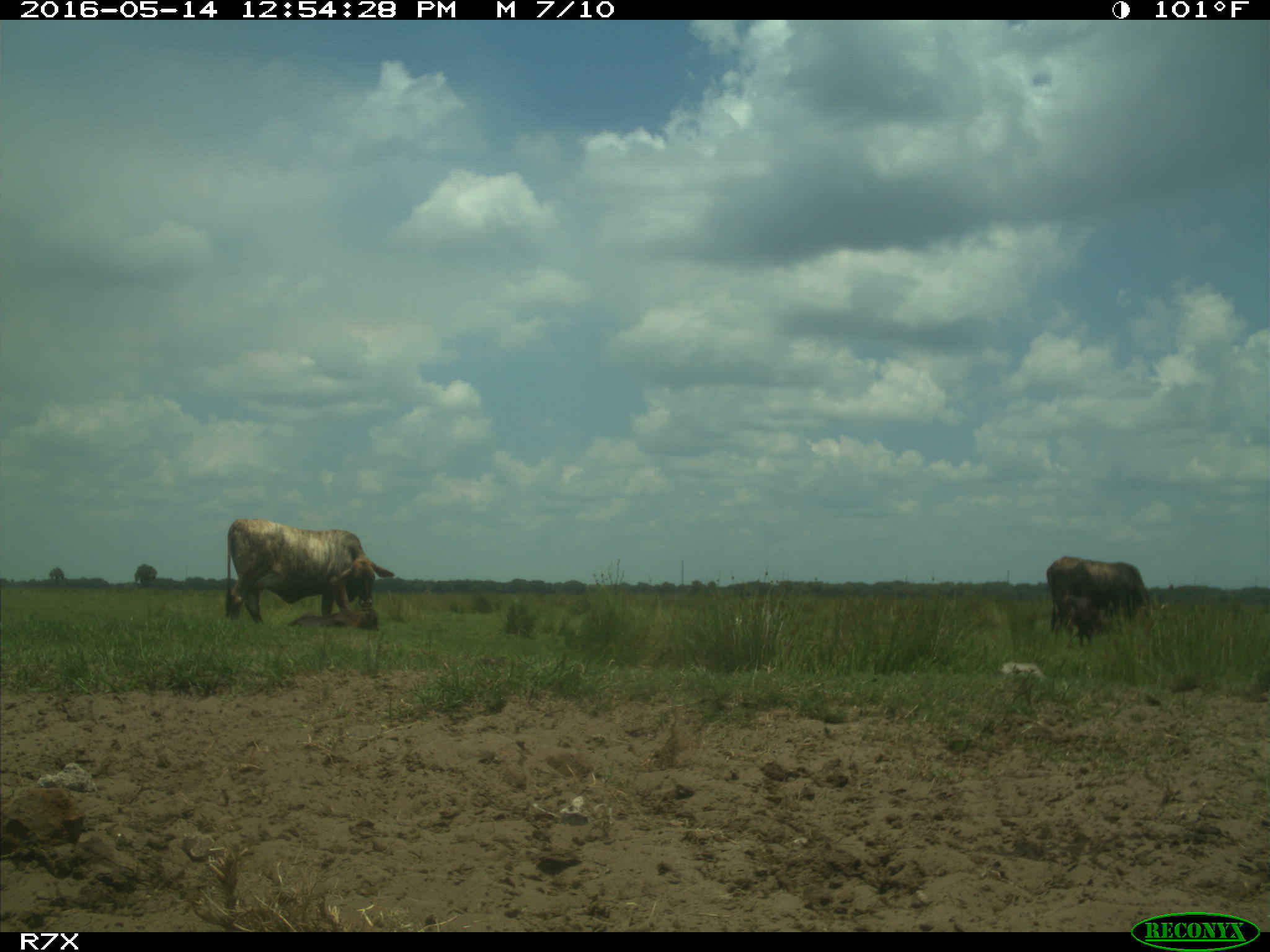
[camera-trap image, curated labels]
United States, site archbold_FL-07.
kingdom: Animalia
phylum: Chordata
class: Mammalia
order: Artiodactyla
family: Bovidae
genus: Bos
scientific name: Bos taurus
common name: domestic cow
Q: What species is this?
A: Bos taurus (domestic cow).